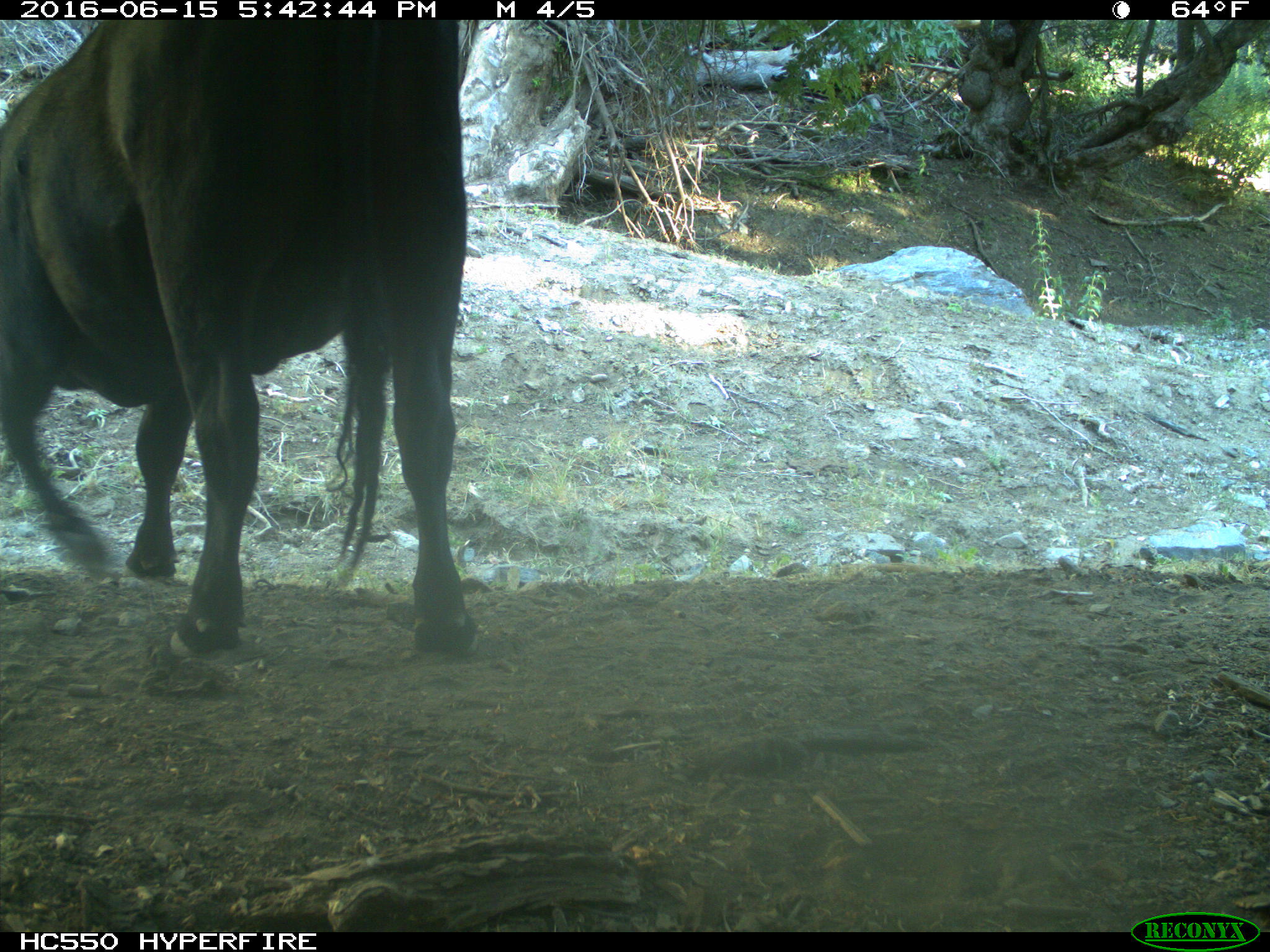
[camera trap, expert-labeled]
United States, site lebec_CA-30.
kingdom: Animalia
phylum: Chordata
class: Mammalia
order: Artiodactyla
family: Bovidae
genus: Bos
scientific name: Bos taurus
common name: domestic cow